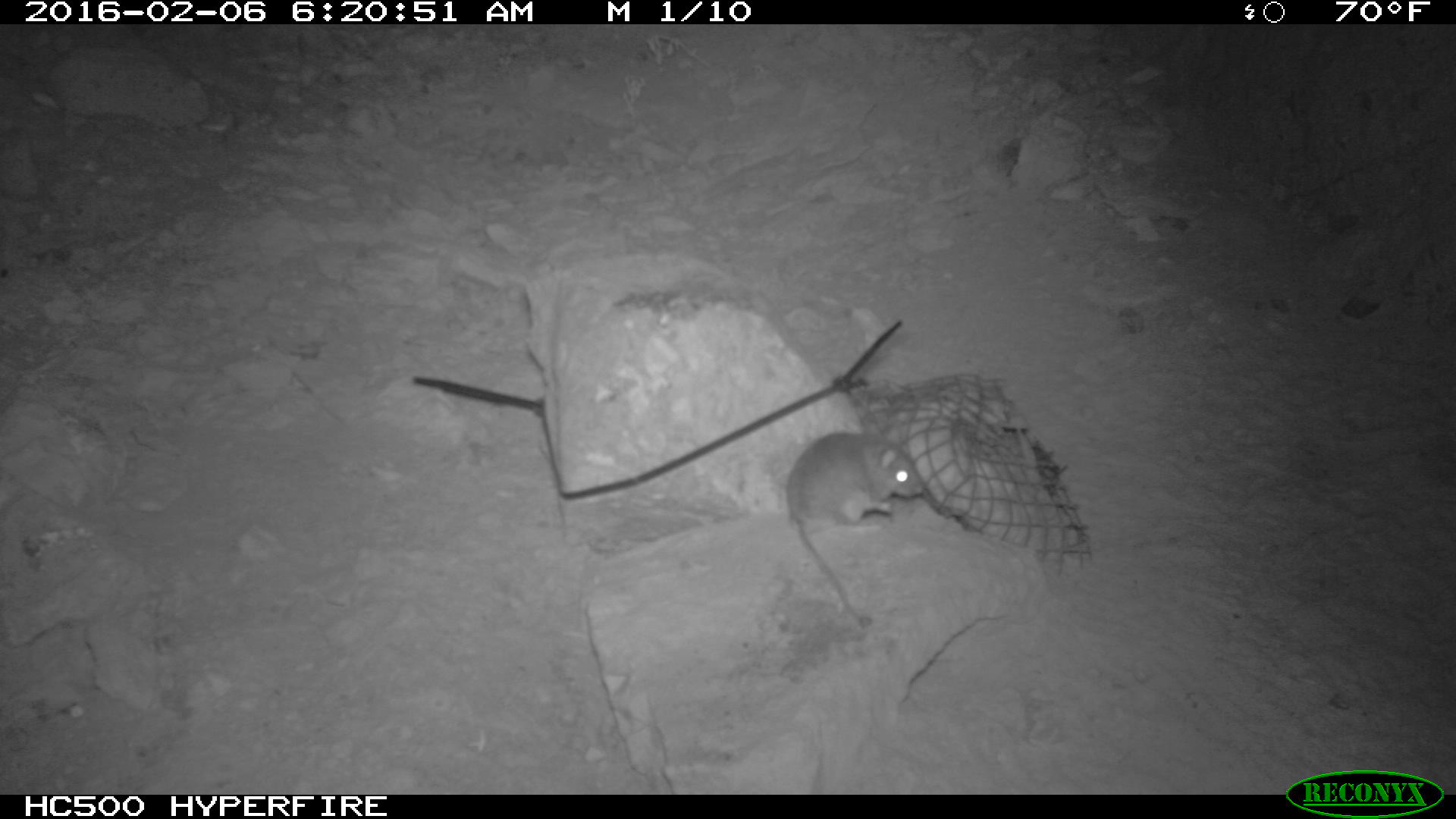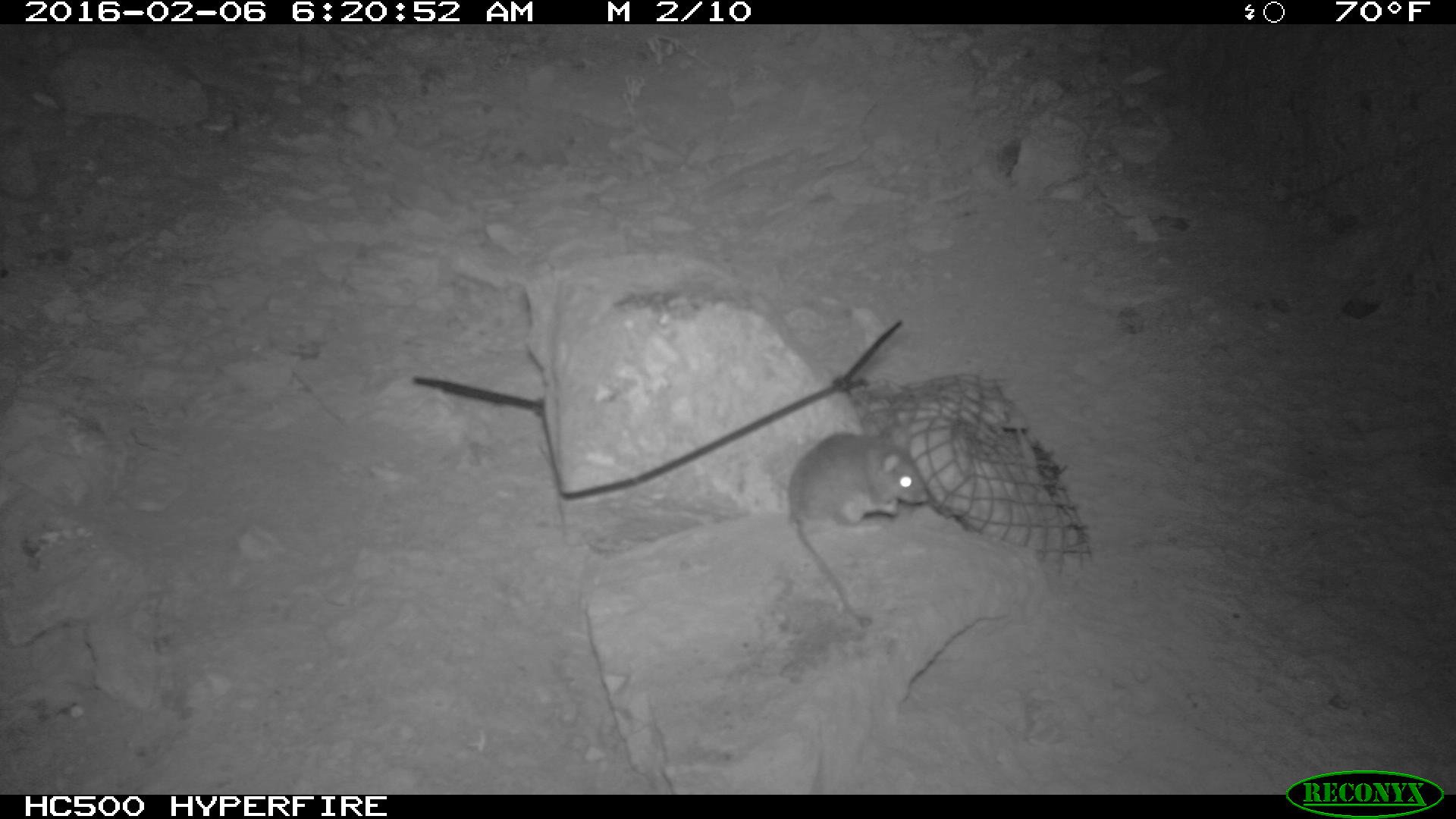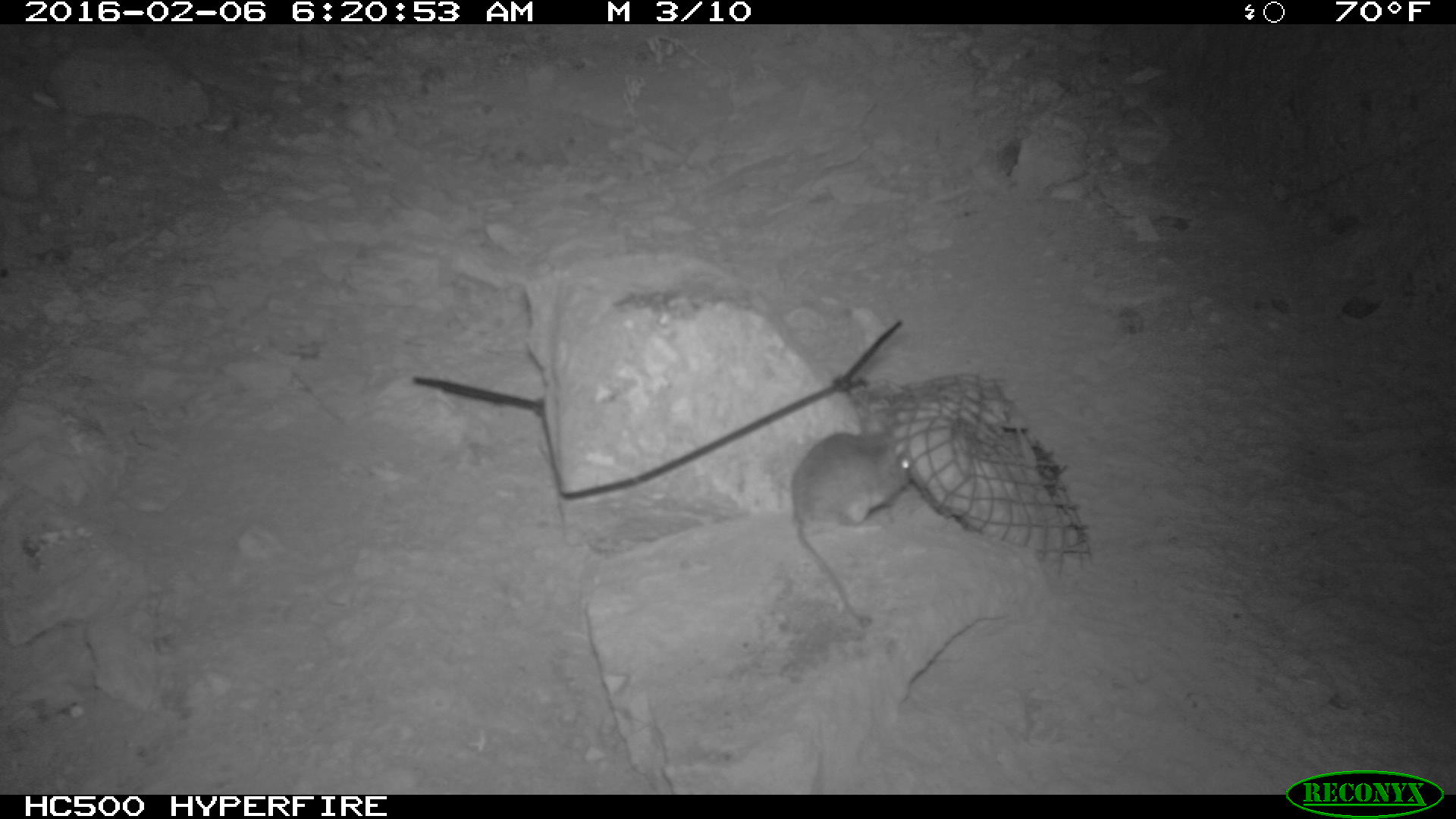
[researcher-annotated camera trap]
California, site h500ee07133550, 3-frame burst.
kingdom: Animalia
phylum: Chordata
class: Mammalia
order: Rodentia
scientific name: Rodentia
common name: rodent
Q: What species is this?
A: Rodent (Rodentia).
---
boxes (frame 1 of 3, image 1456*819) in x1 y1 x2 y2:
rodent: 783 431 924 631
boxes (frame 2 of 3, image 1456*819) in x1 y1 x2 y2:
rodent: 787 425 927 626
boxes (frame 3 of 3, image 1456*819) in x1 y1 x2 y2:
rodent: 792 415 911 621